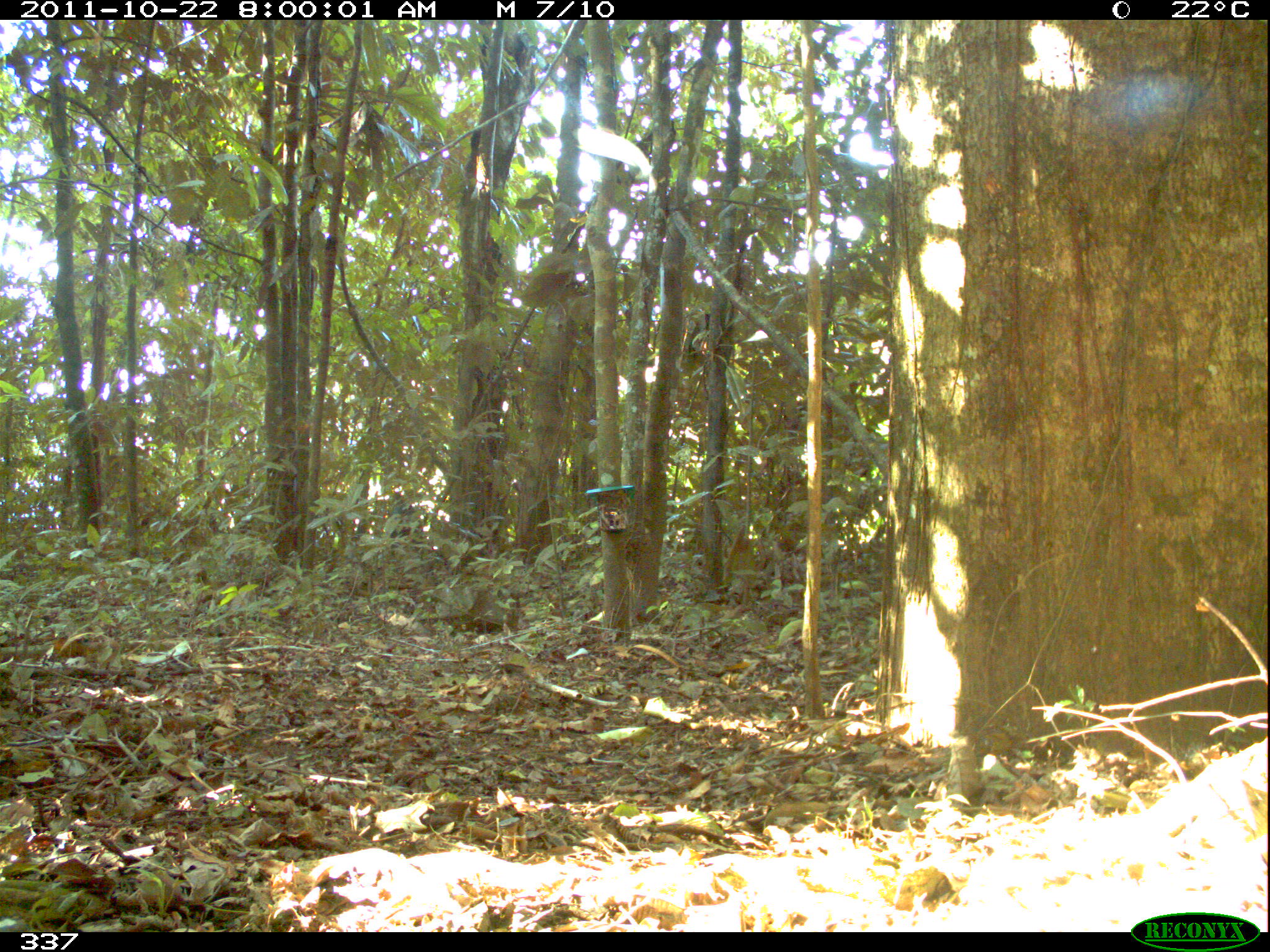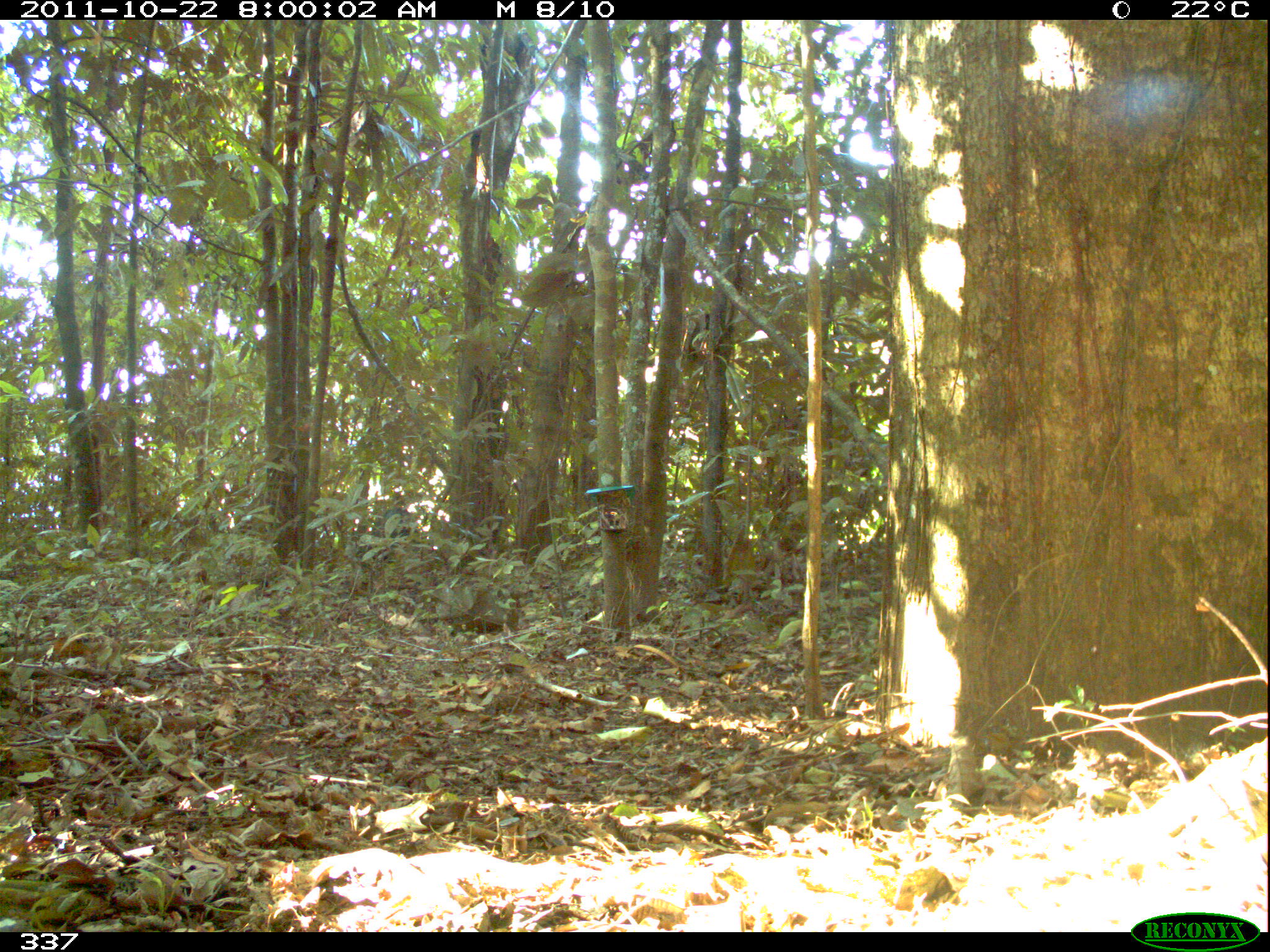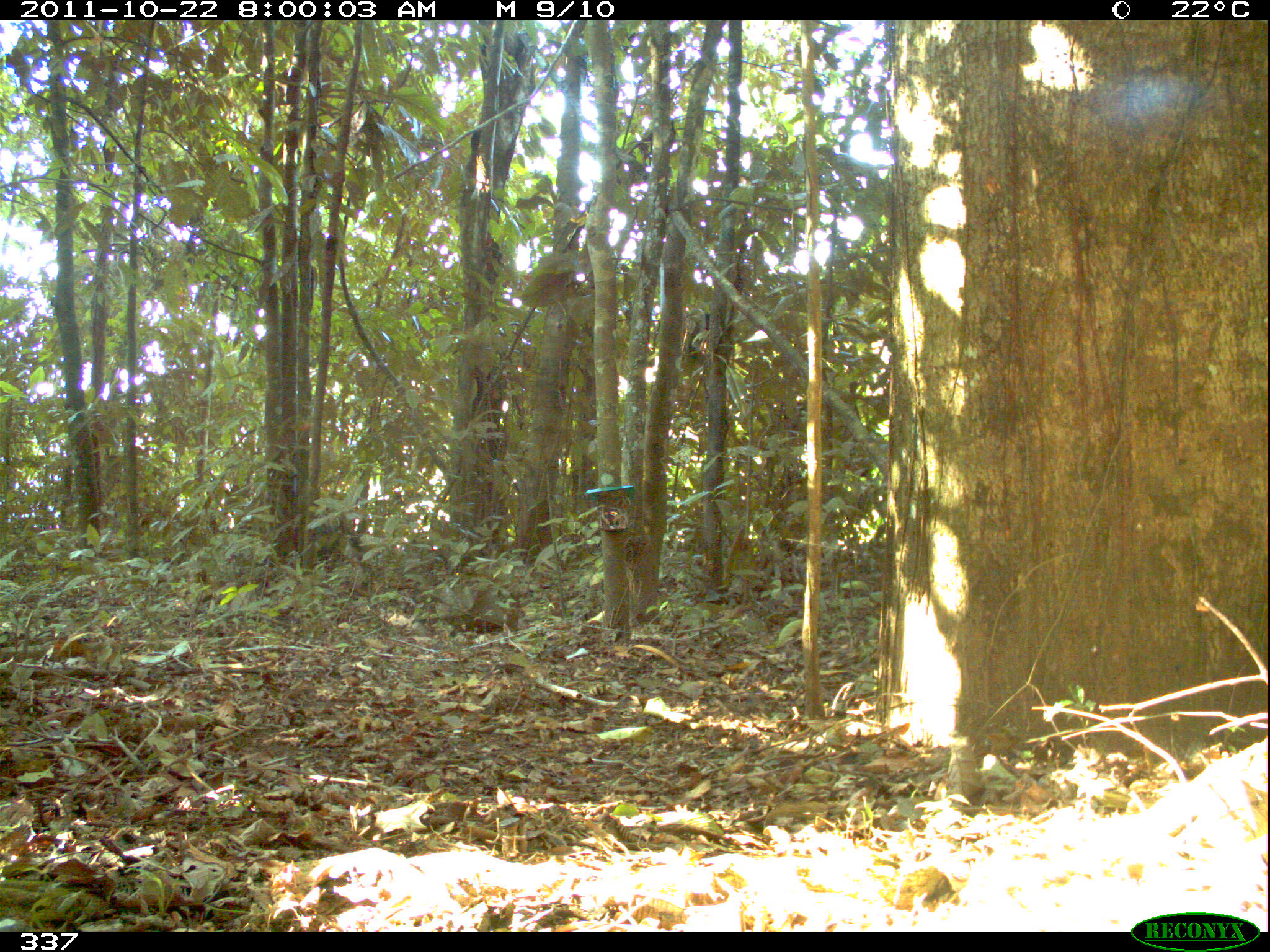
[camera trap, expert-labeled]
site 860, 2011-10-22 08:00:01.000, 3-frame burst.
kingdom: Animalia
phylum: Chordata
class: Mammalia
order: Artiodactyla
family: Tayassuidae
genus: Tayassu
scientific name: Tayassu pecari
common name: white-lipped peccary